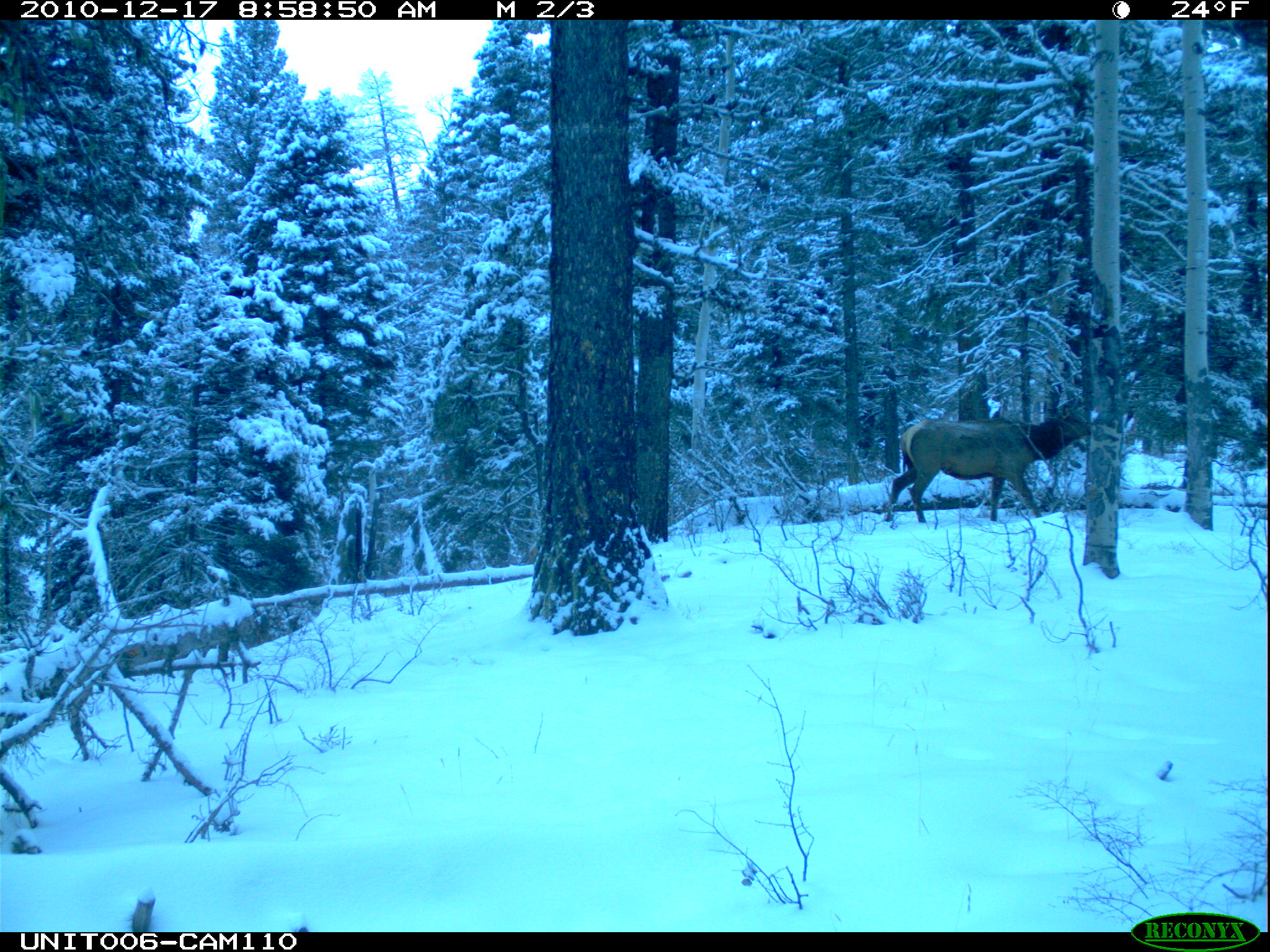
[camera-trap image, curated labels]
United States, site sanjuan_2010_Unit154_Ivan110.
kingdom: Animalia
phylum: Chordata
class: Mammalia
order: Artiodactyla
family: Cervidae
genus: Cervus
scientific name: Cervus elaphus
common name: red deer